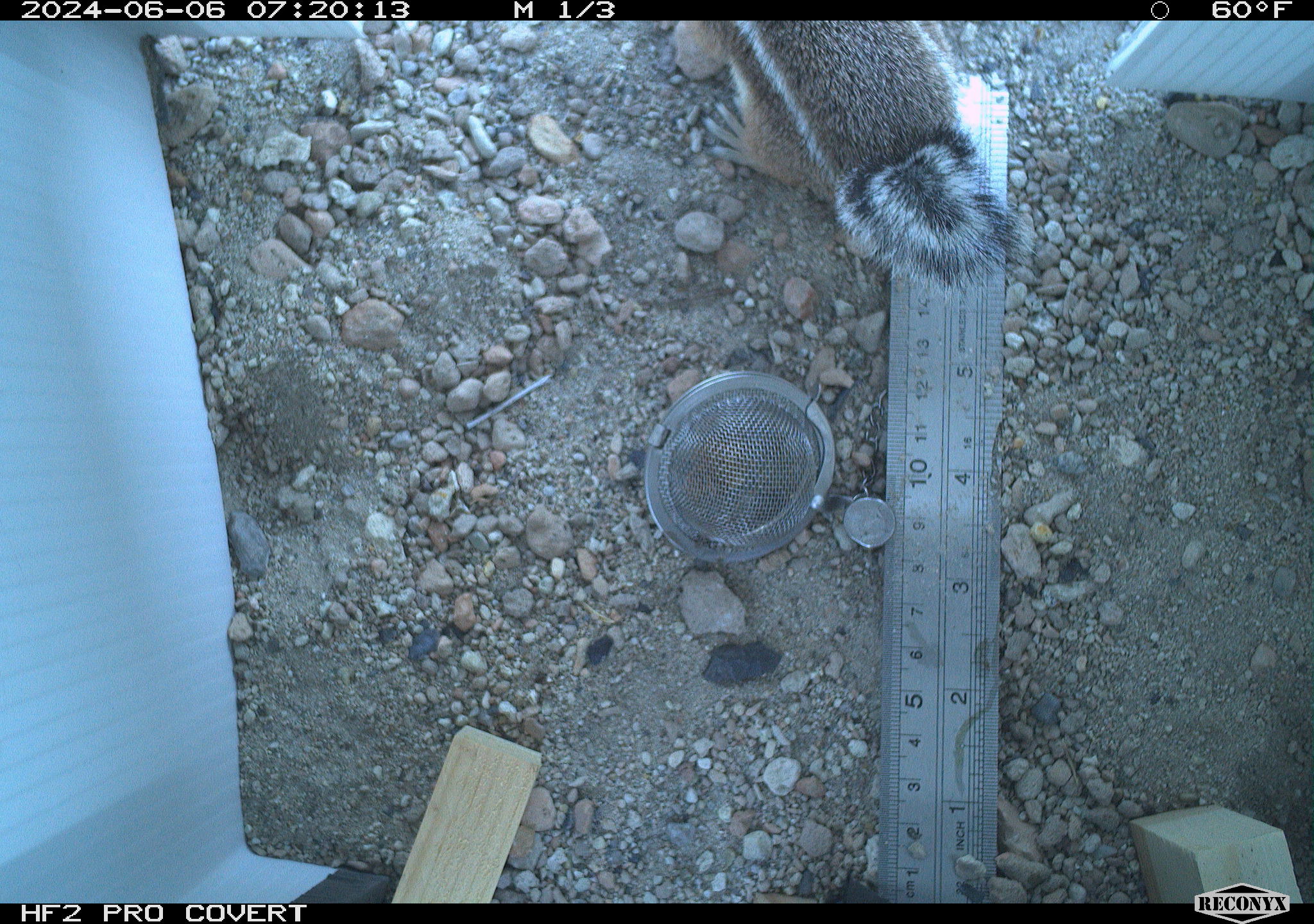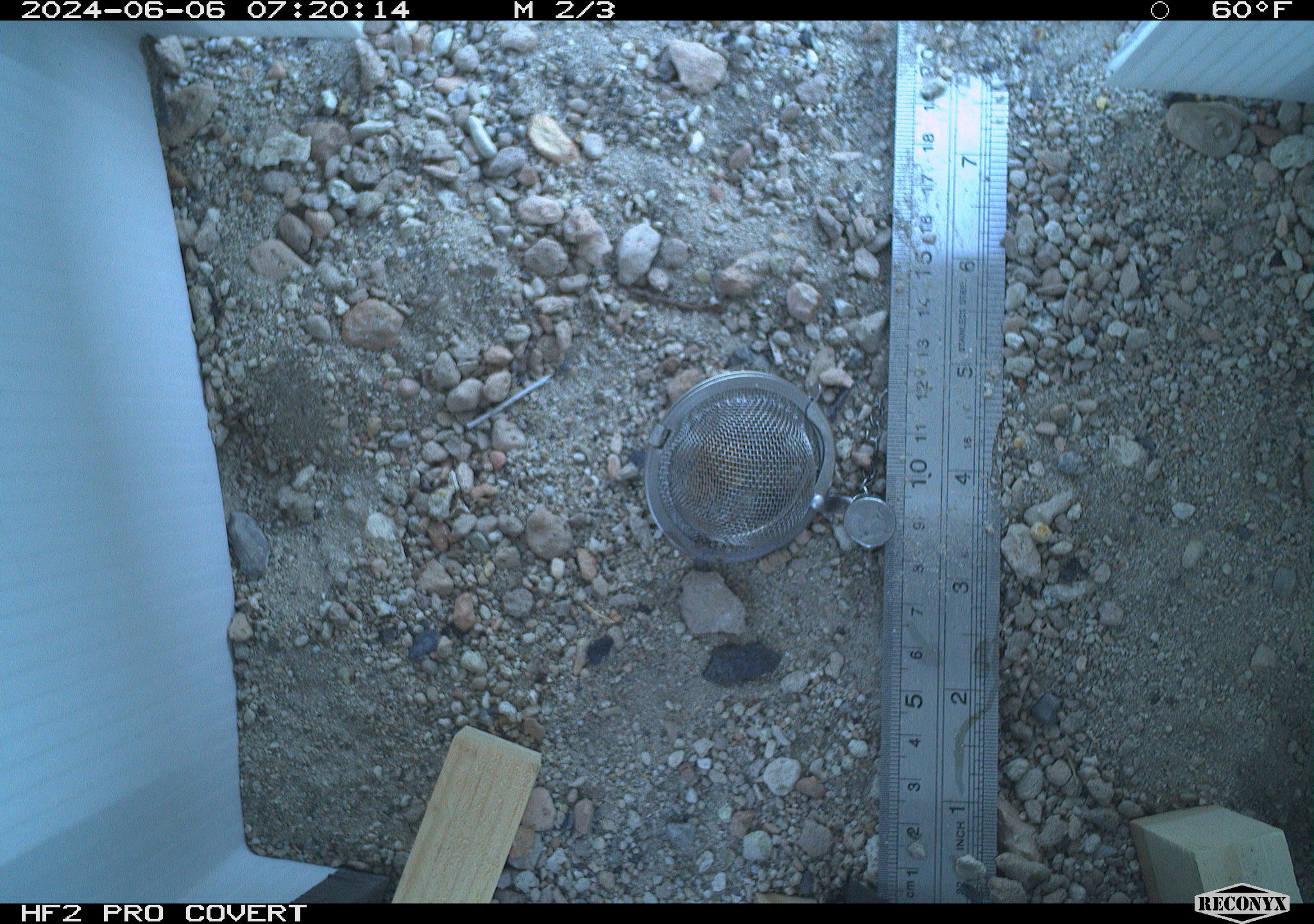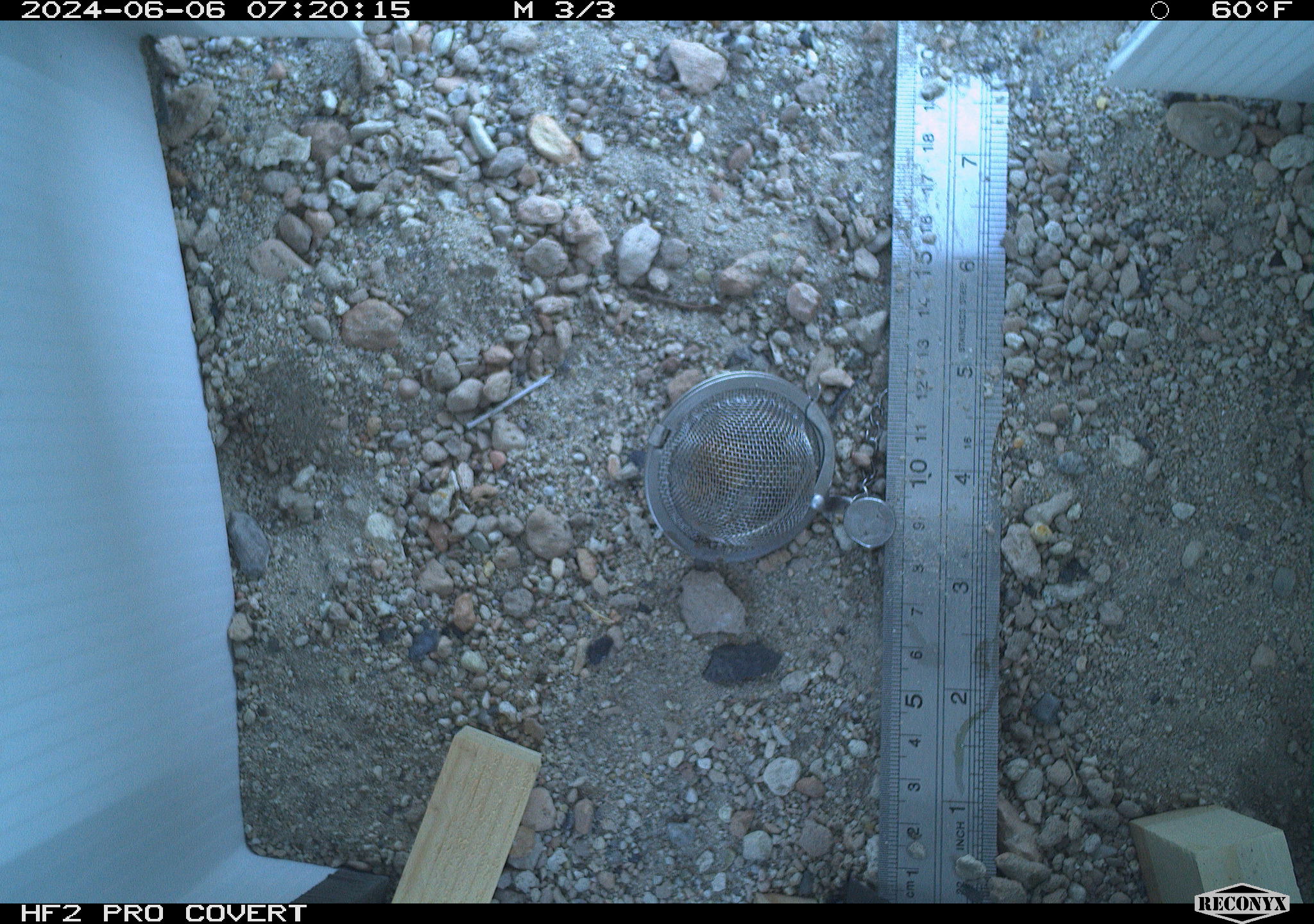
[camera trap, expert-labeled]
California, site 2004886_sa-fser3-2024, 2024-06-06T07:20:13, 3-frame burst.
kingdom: Animalia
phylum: Chordata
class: Mammalia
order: Rodentia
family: Sciuridae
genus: Ammospermophilus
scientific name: Ammospermophilus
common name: antelope ground squirrels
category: ammospermophilus species